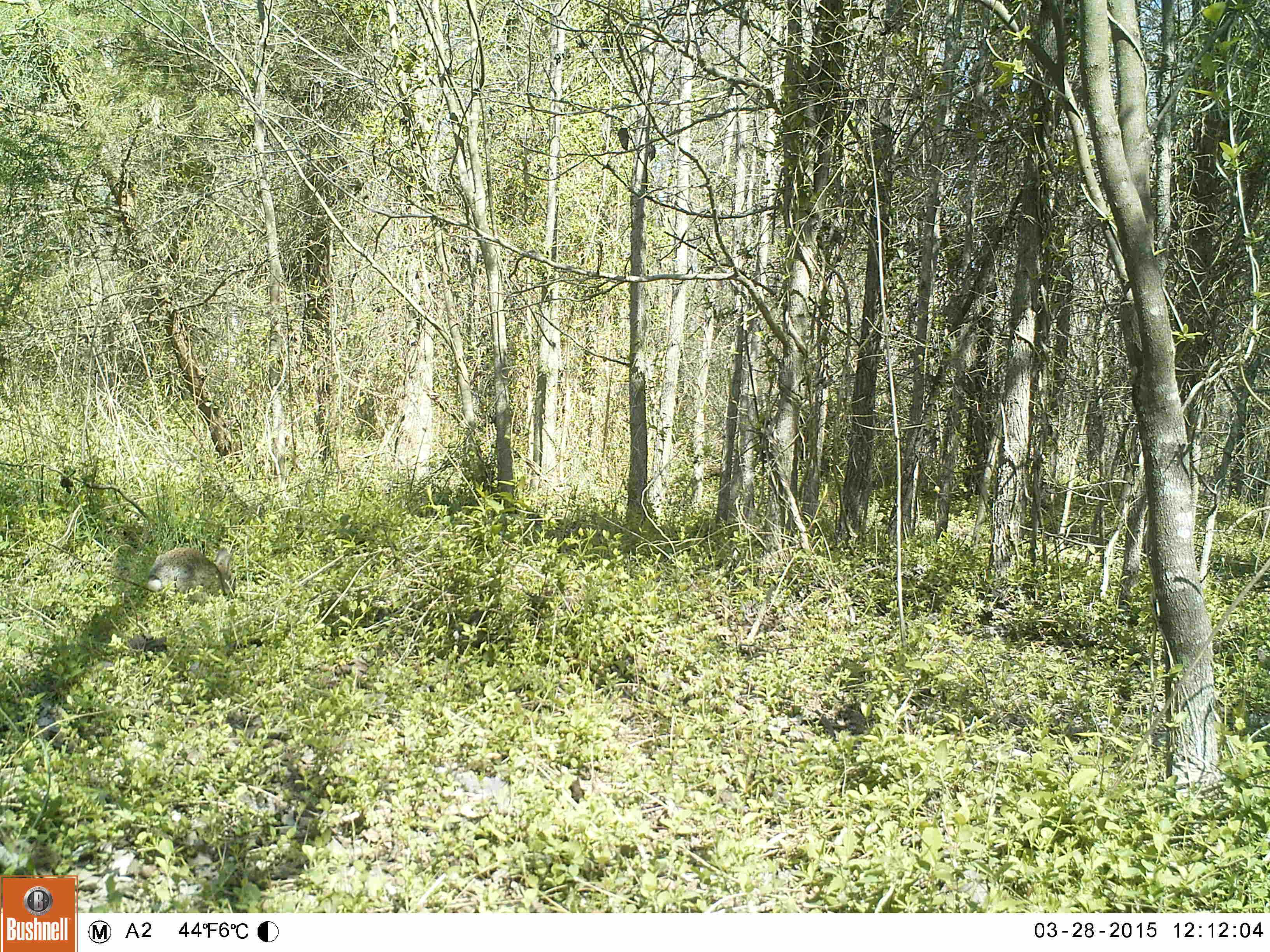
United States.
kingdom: Animalia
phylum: Chordata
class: Mammalia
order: Lagomorpha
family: Leporidae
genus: Sylvilagus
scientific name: Sylvilagus floridanus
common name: eastern cottontail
Eastern Cottontail (Sylvilagus floridanus).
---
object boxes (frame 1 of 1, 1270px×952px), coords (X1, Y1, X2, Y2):
Eastern Cottontail: (136, 539, 242, 599)